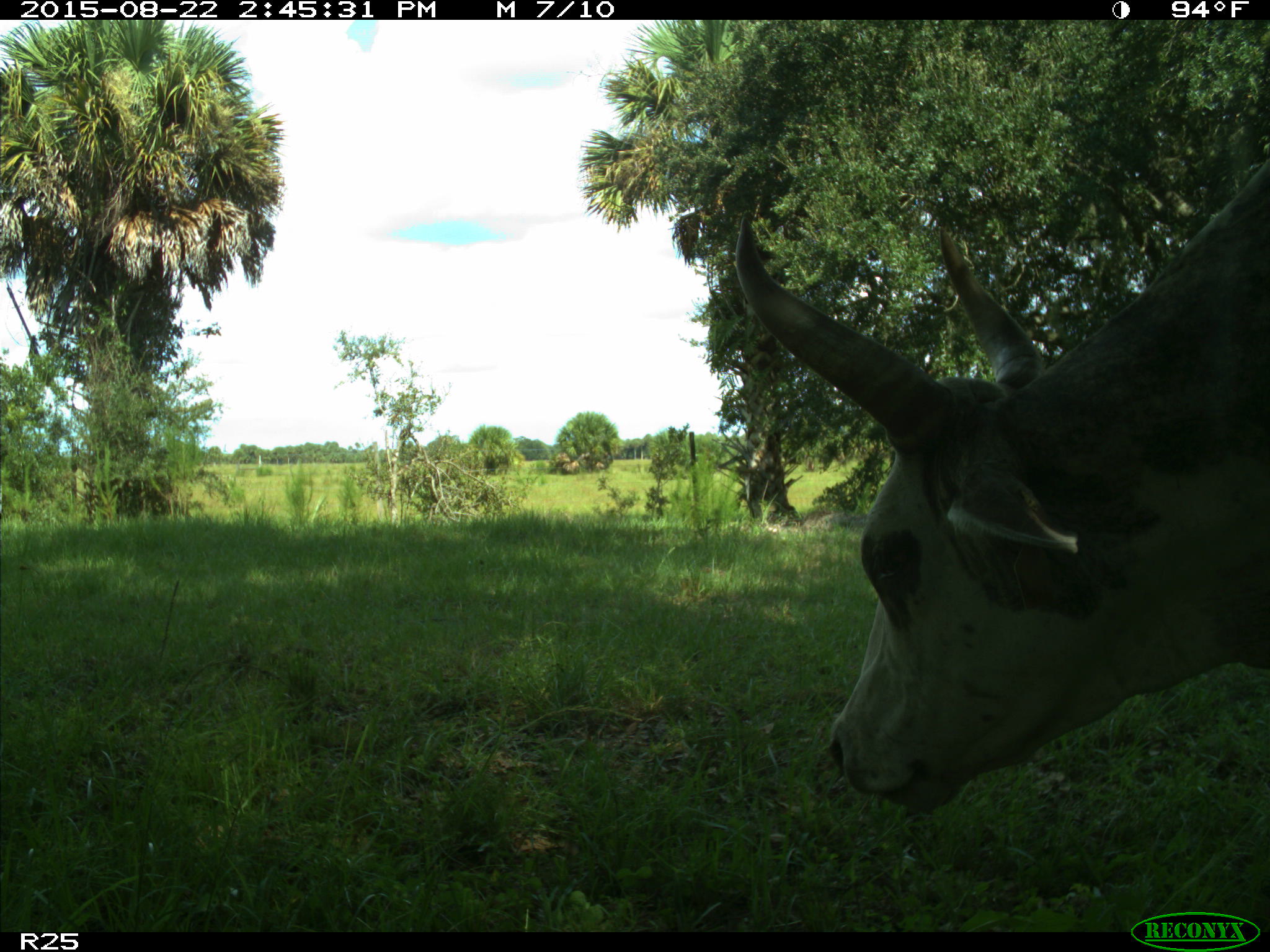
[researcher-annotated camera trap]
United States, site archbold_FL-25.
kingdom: Animalia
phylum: Chordata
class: Mammalia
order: Artiodactyla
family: Bovidae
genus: Bos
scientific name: Bos taurus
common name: domestic cow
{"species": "Bos taurus (domestic cow)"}